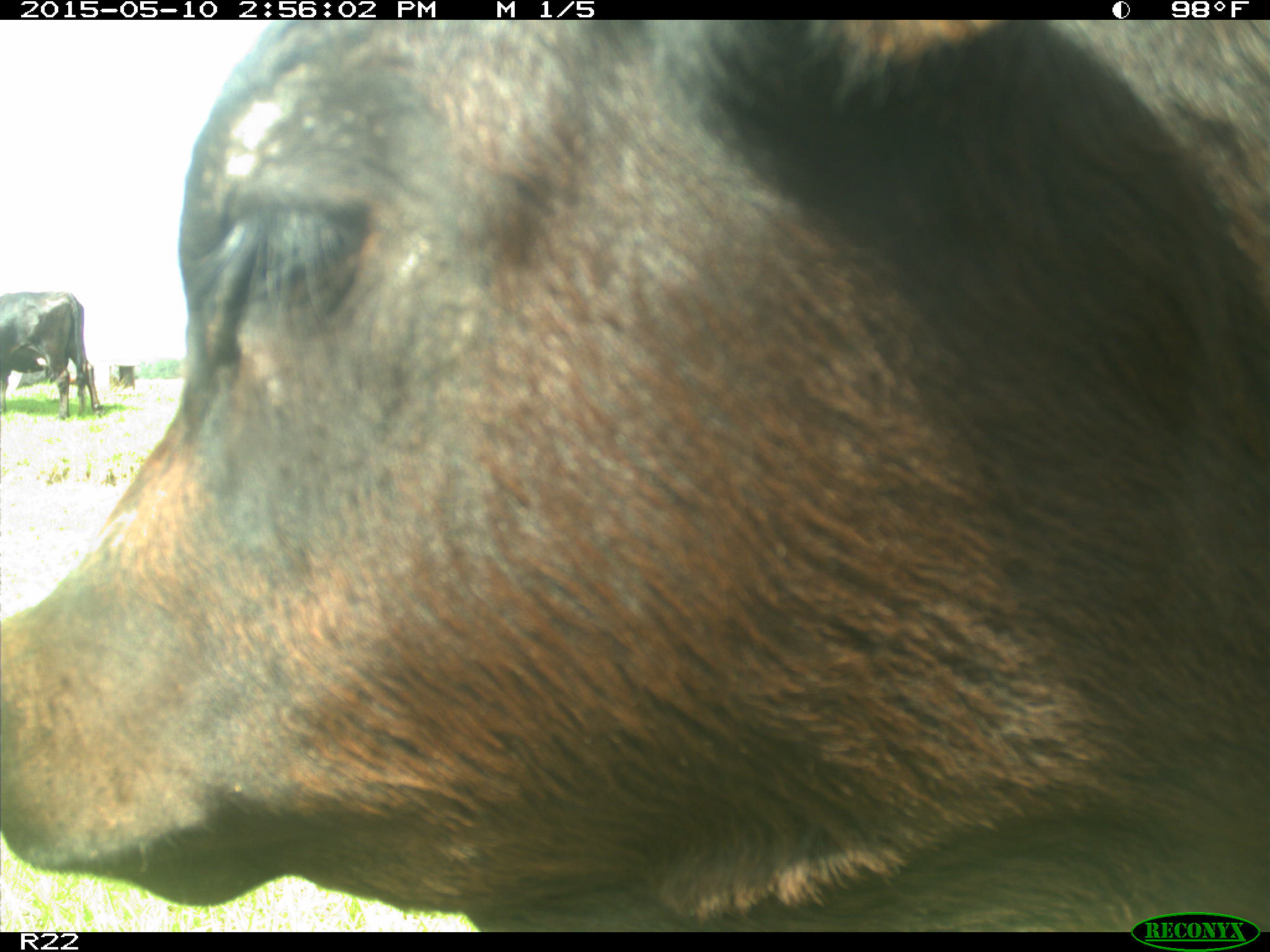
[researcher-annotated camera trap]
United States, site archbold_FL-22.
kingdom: Animalia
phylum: Chordata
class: Mammalia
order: Artiodactyla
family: Bovidae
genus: Bos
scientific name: Bos taurus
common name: domestic cow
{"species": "Bos taurus (domestic cow)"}